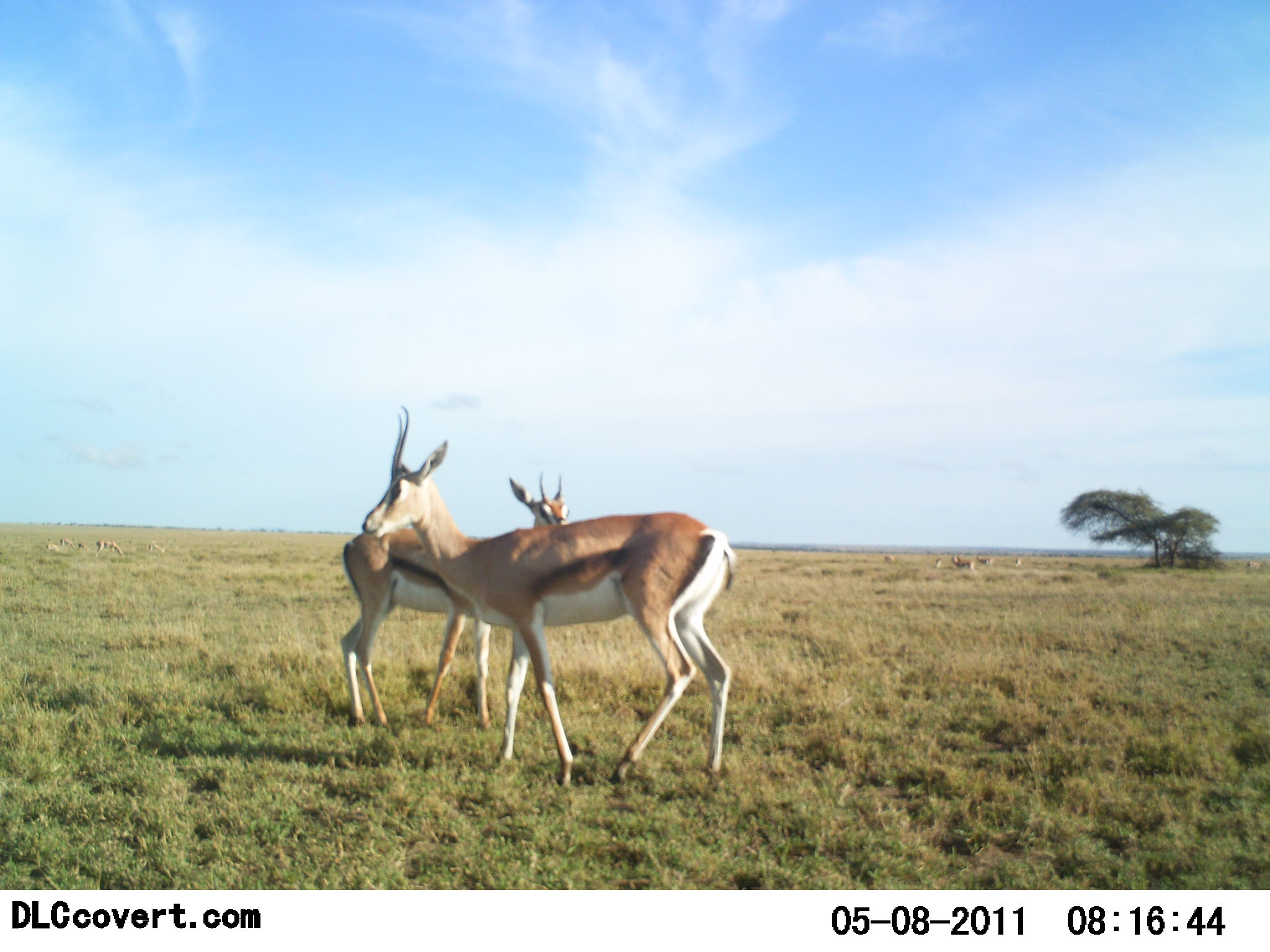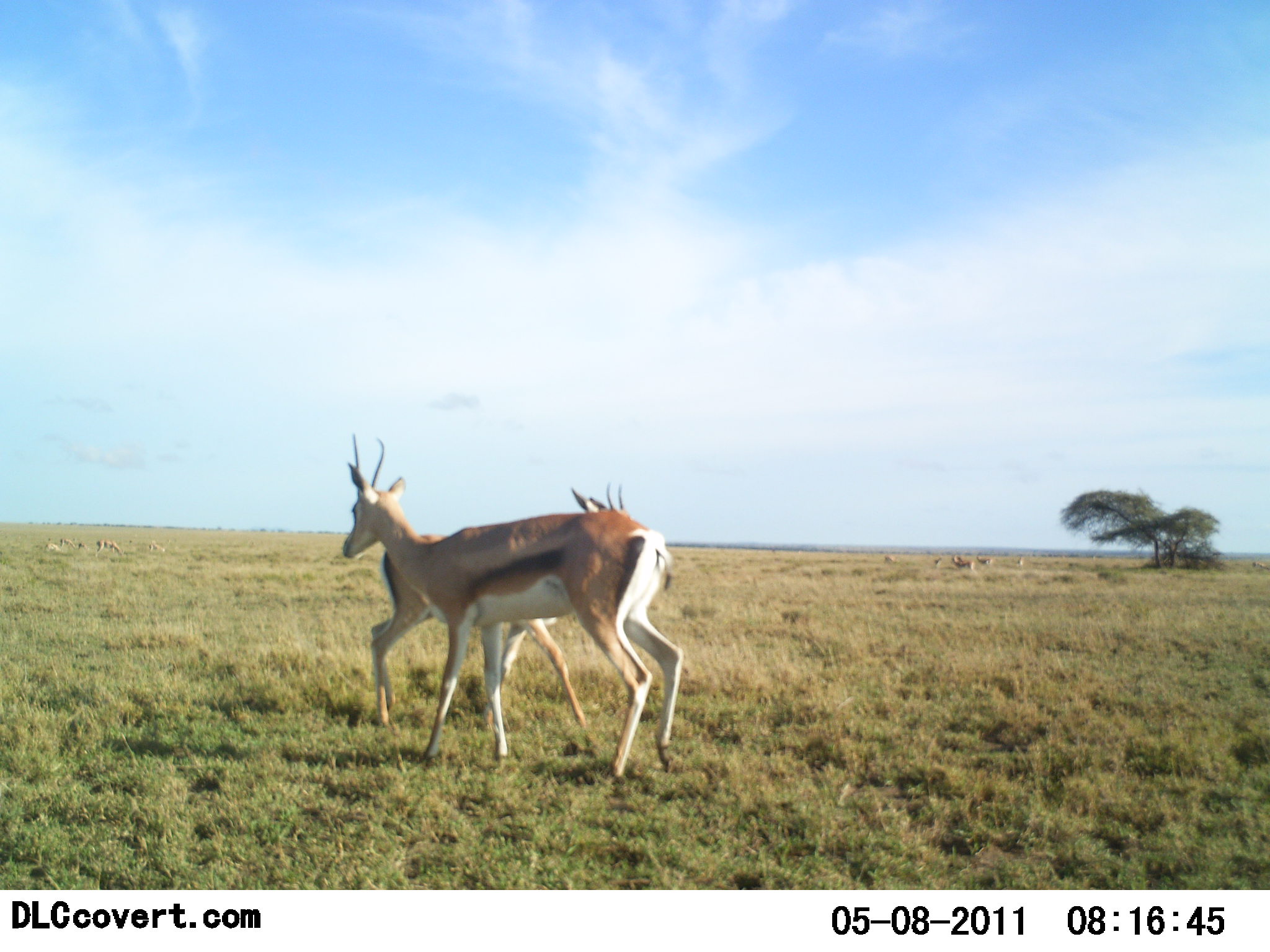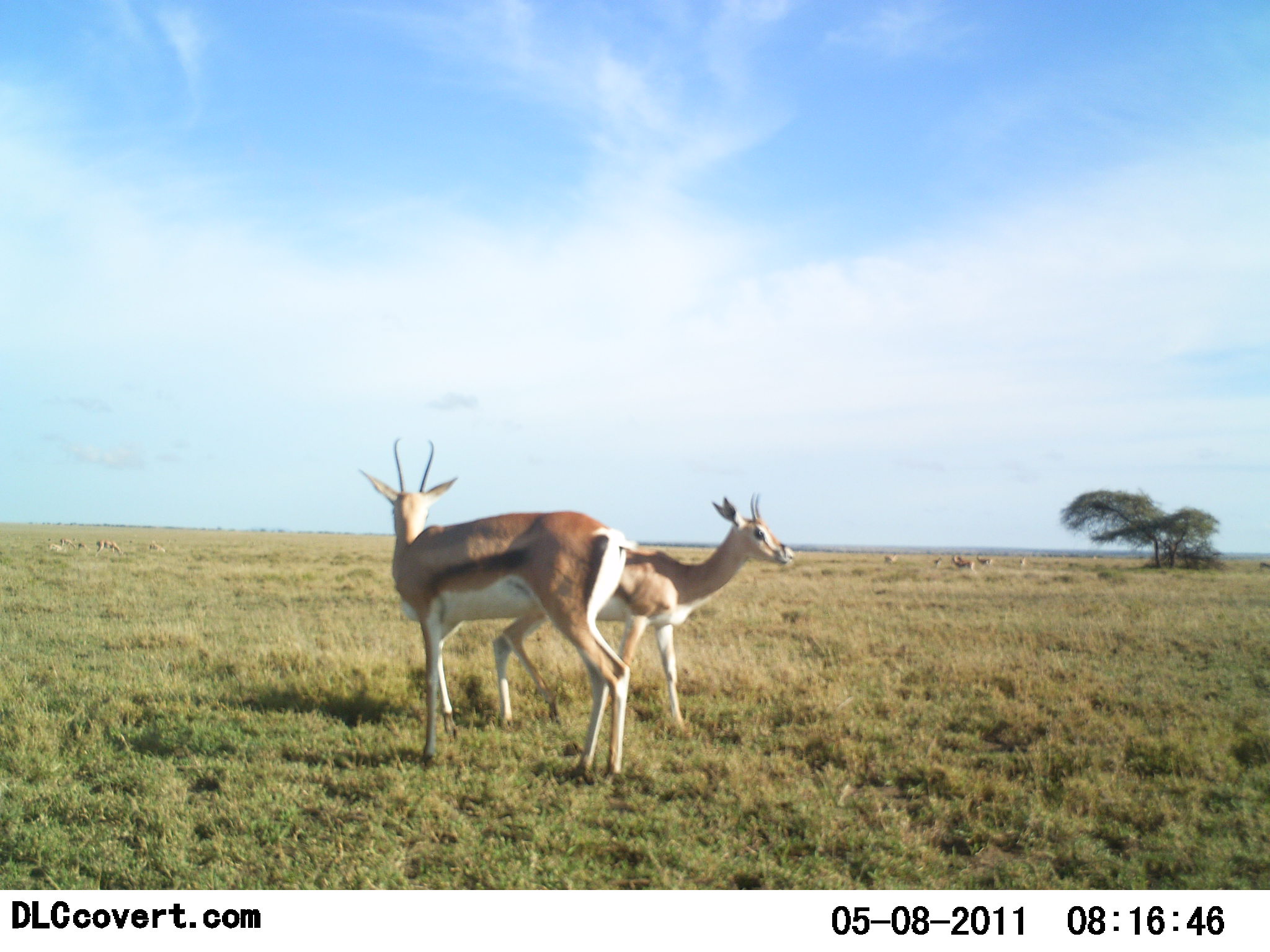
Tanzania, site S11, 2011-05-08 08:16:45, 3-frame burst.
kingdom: Animalia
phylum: Chordata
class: Mammalia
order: Artiodactyla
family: Bovidae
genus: Eudorcas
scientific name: Eudorcas thomsonii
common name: thomson's gazelle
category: gazellethomsons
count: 2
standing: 73%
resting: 0%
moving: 27%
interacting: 27%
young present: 0%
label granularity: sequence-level